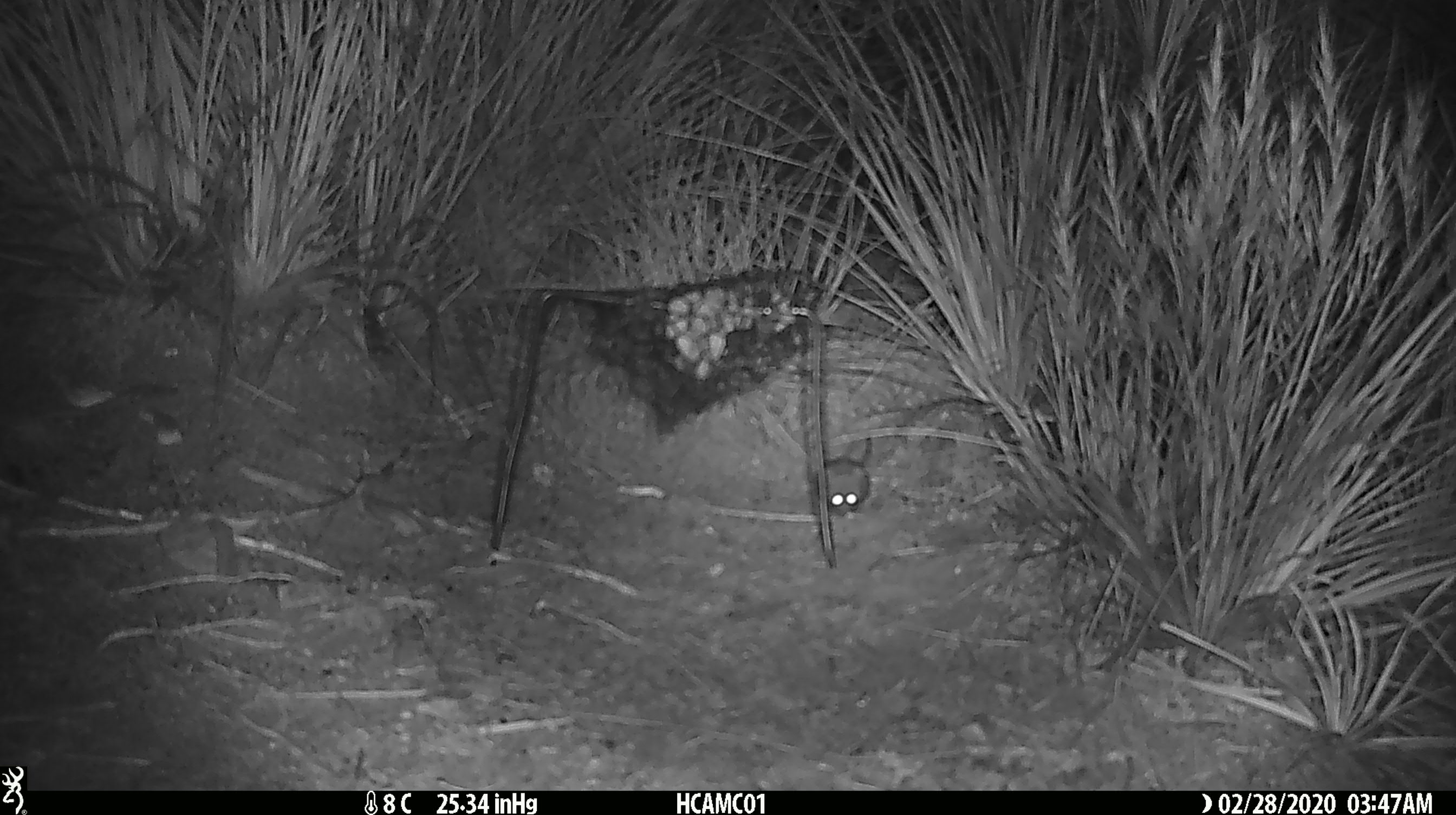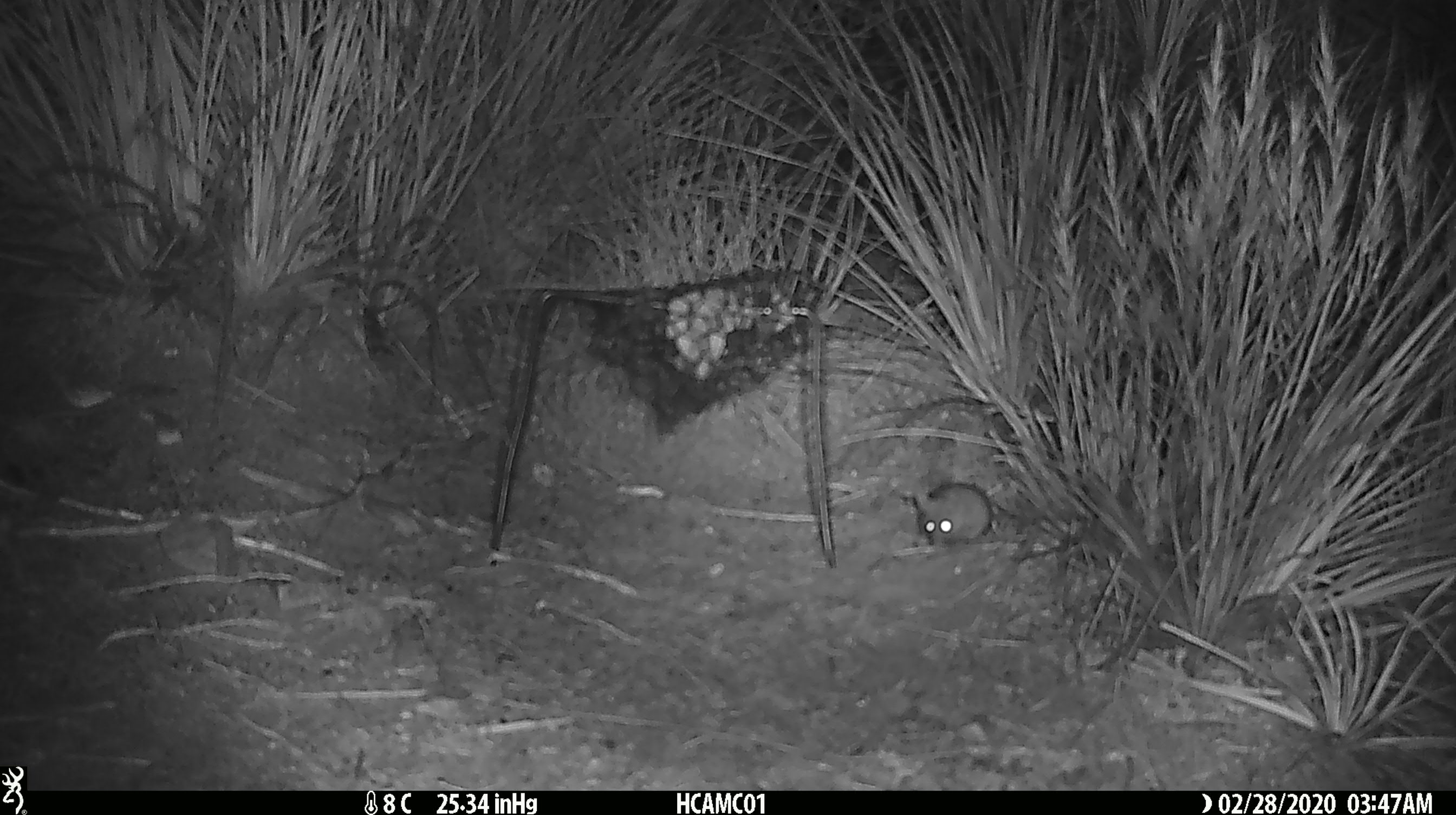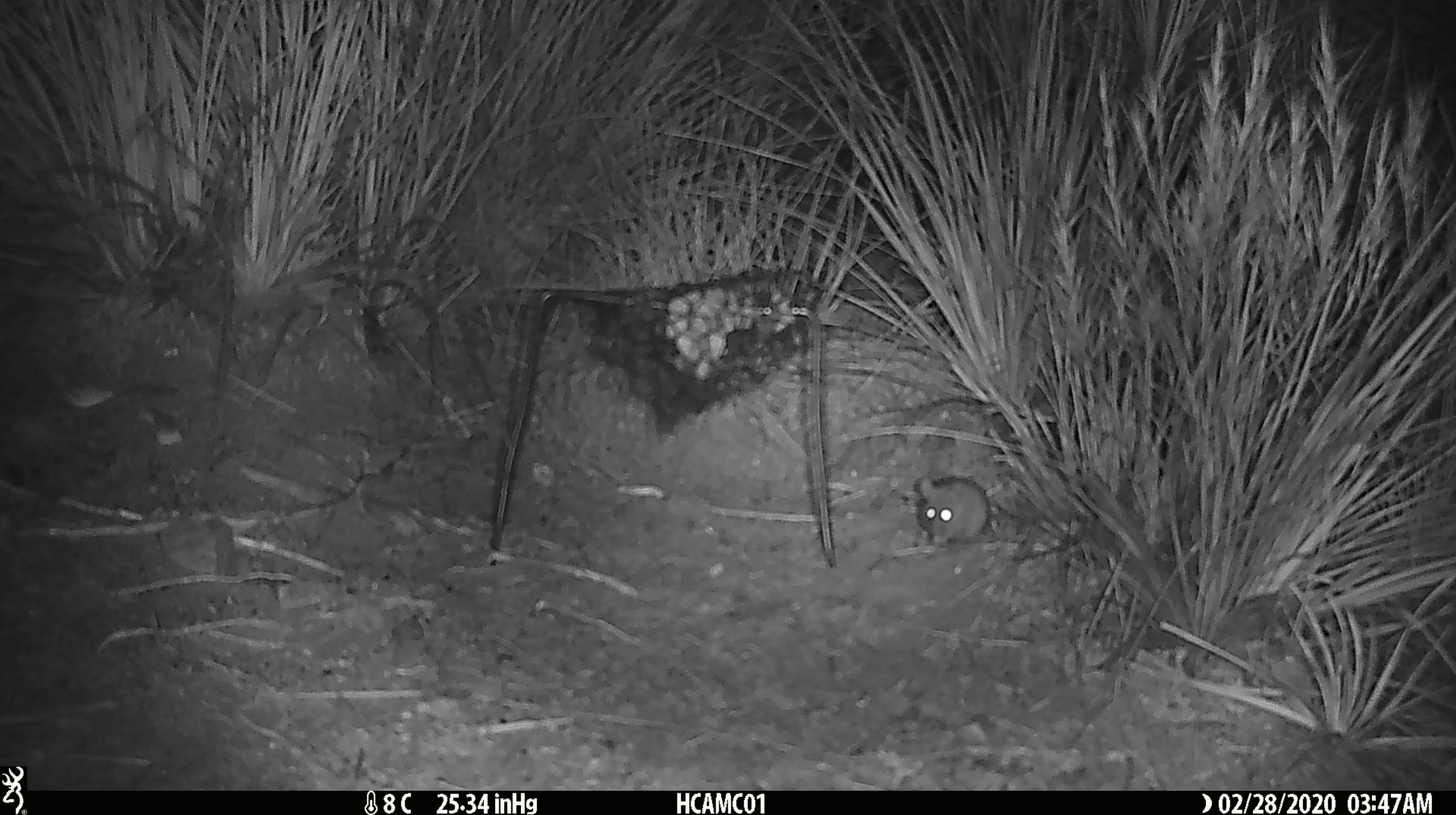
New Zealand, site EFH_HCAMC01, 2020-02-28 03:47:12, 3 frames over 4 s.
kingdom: Animalia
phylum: Chordata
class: Mammalia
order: Rodentia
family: Muridae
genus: Mus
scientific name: Mus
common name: mouse